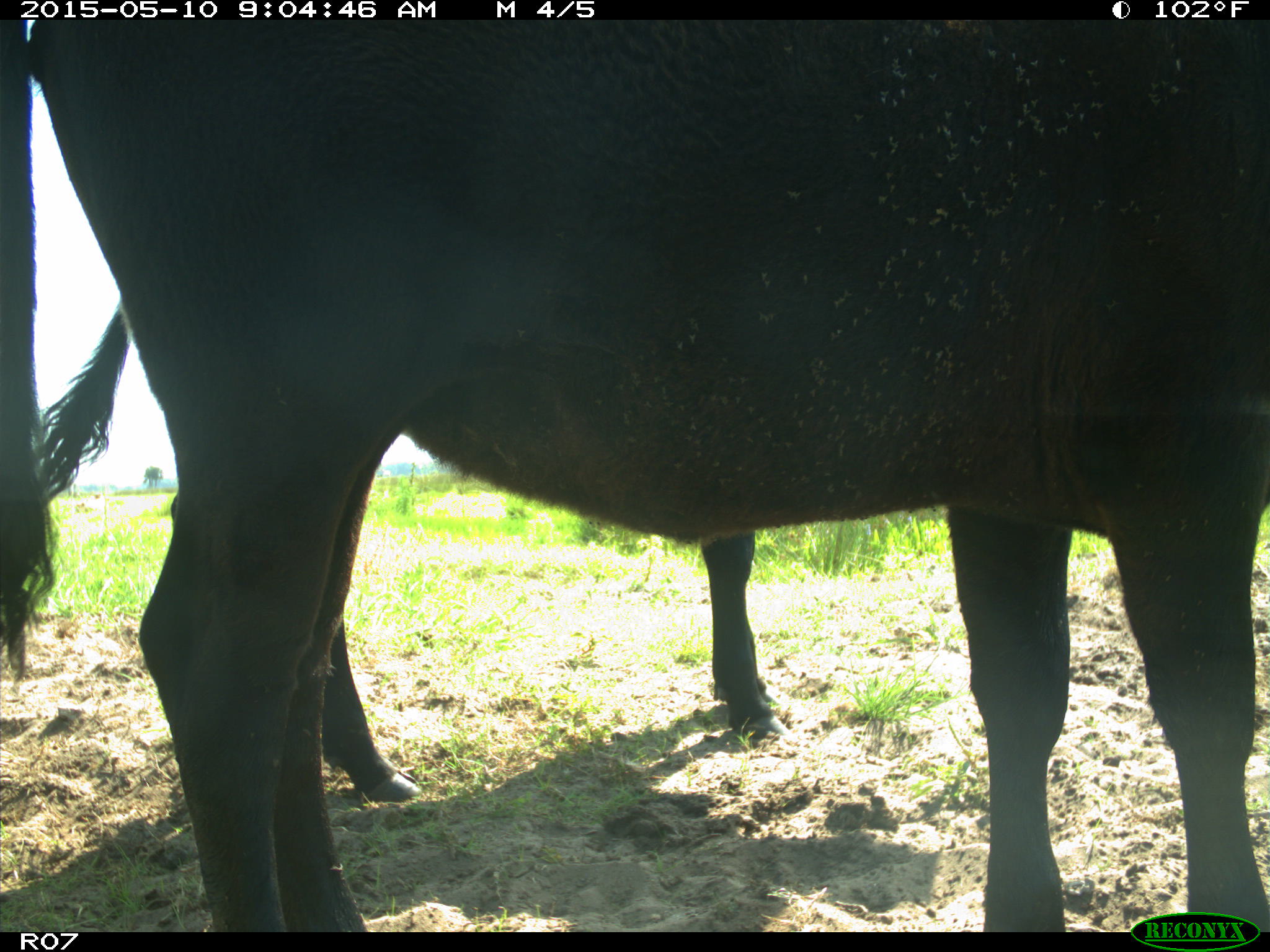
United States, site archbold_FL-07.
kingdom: Animalia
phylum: Chordata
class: Mammalia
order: Artiodactyla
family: Bovidae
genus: Bos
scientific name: Bos taurus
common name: domestic cow